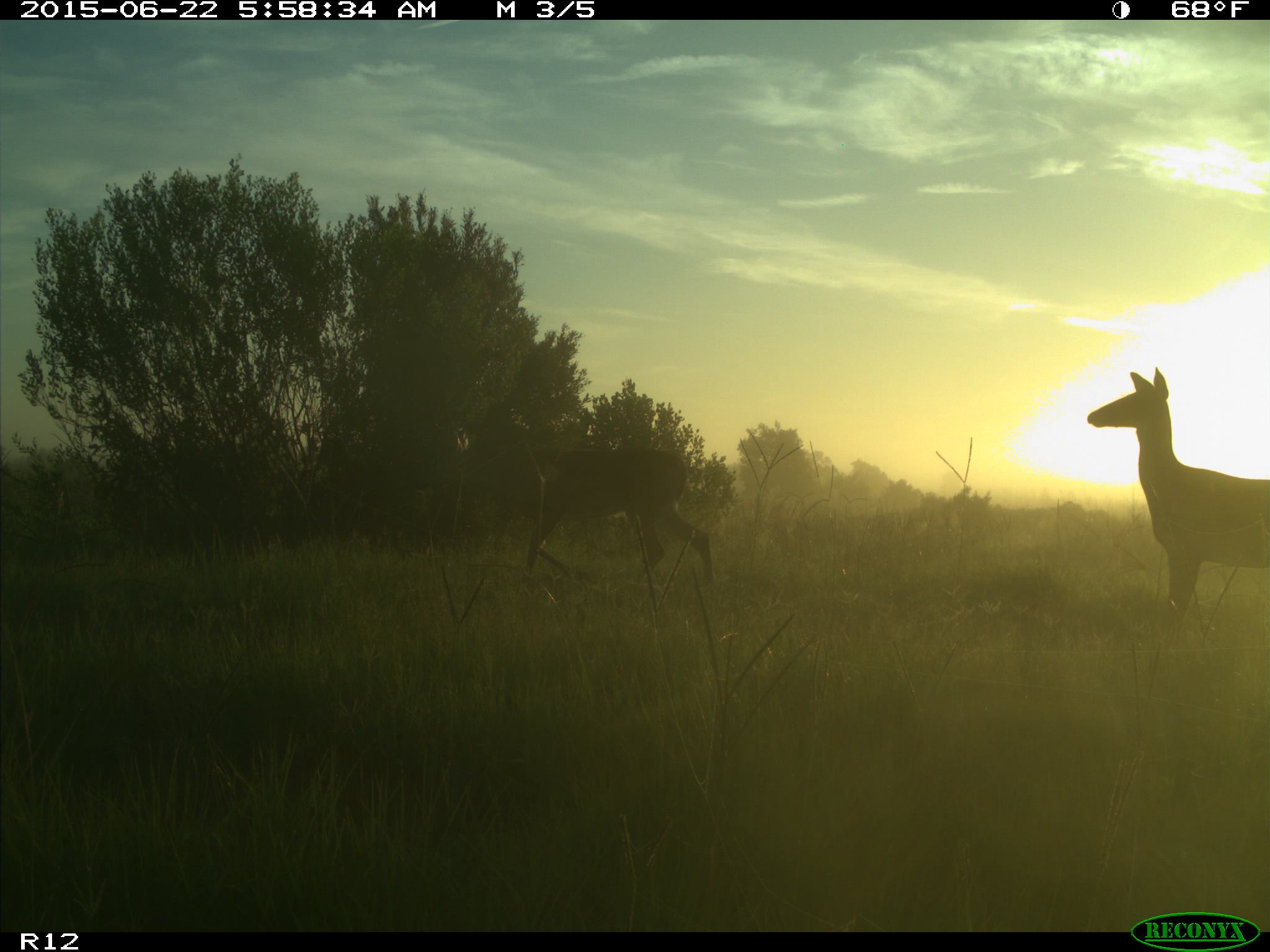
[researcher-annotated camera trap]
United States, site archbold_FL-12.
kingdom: Animalia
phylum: Chordata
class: Mammalia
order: Artiodactyla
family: Cervidae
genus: Odocoileus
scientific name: Odocoileus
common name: deer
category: unidentified deer